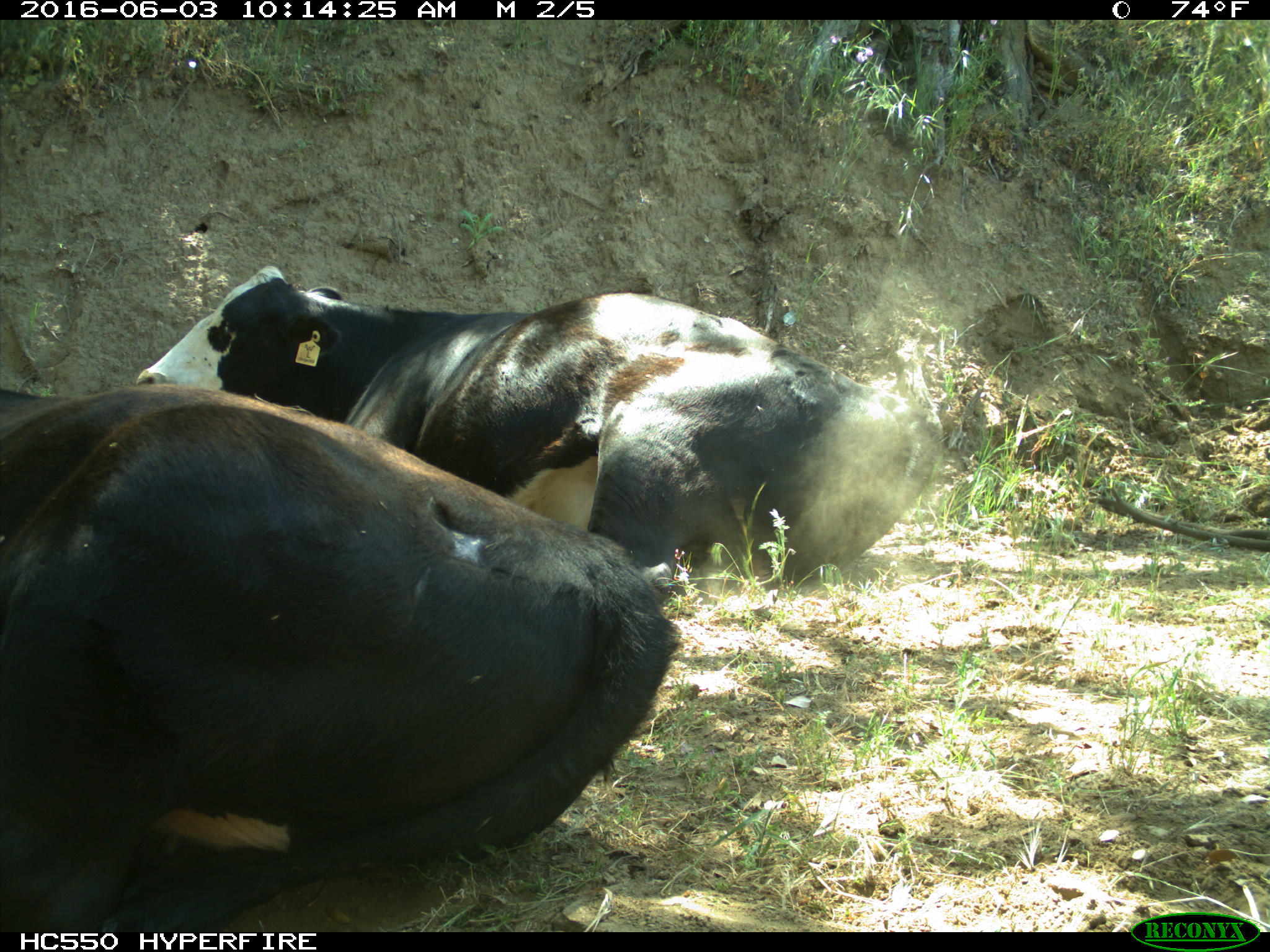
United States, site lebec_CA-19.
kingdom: Animalia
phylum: Chordata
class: Mammalia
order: Artiodactyla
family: Bovidae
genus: Bos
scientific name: Bos taurus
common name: domestic cow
Bos taurus (domestic cow).